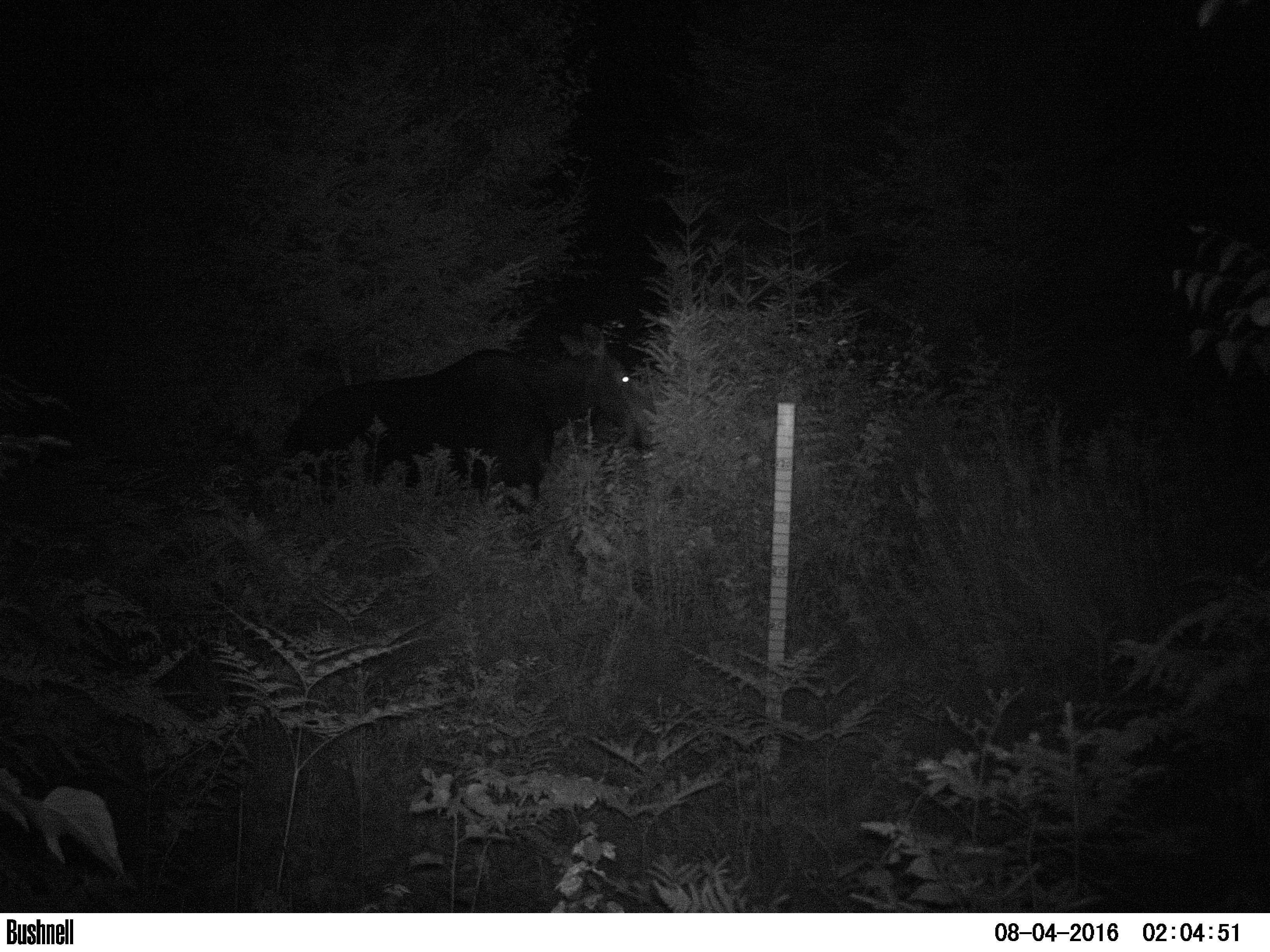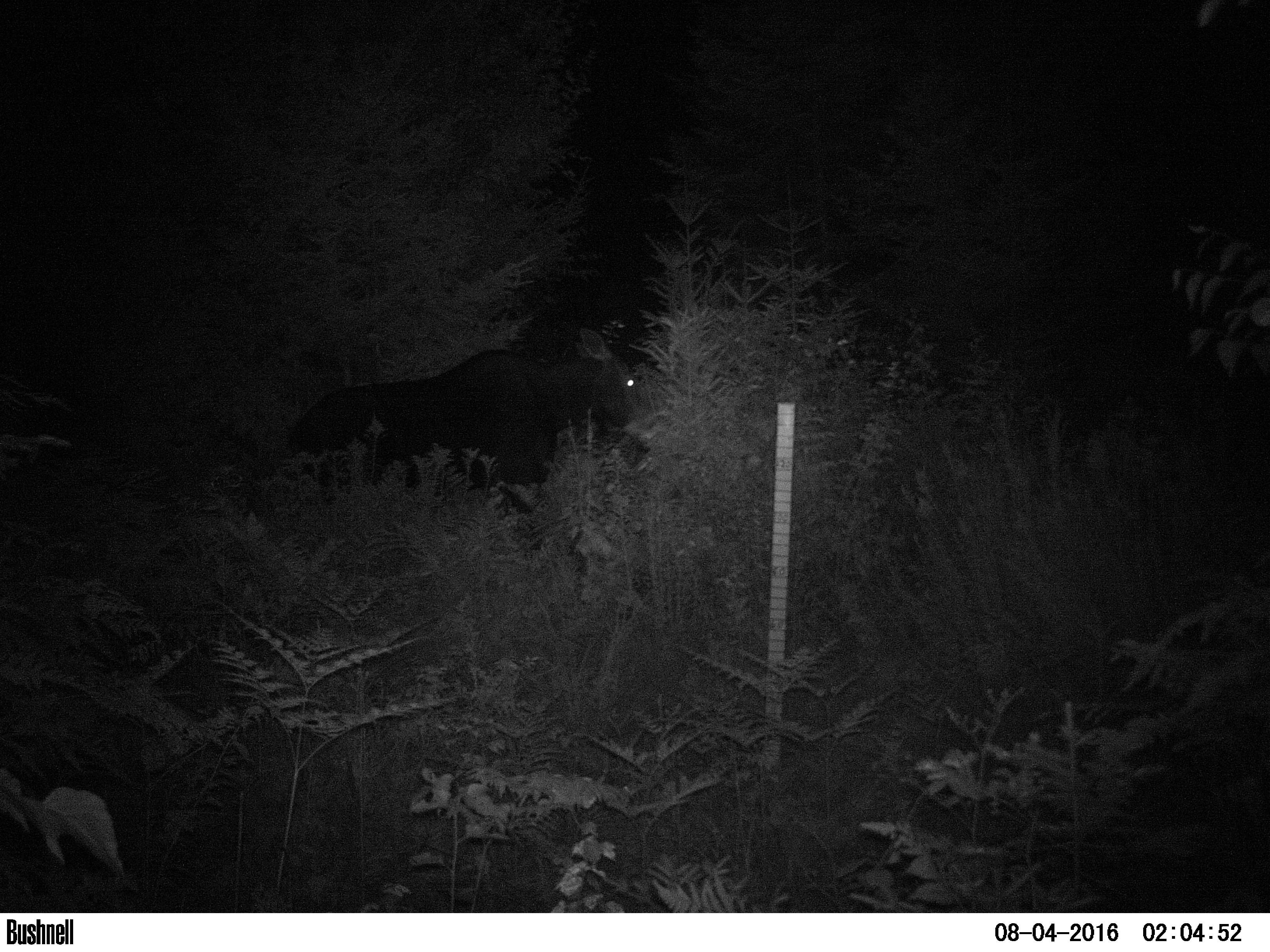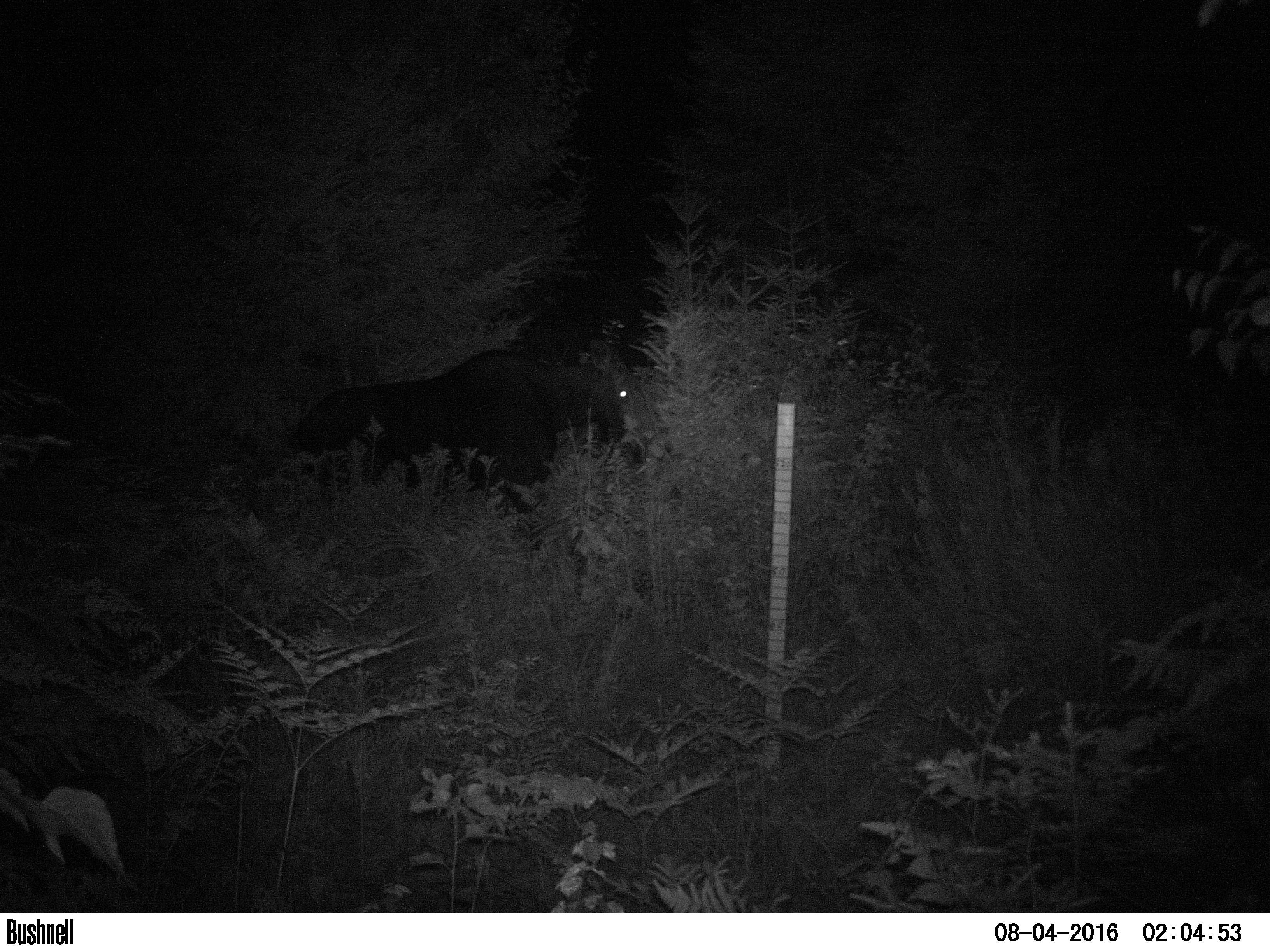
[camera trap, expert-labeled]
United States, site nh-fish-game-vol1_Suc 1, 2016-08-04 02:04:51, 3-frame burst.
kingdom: Animalia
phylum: Chordata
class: Mammalia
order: Artiodactyla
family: Cervidae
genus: Alces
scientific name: Alces alces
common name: moose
Moose (Alces alces).